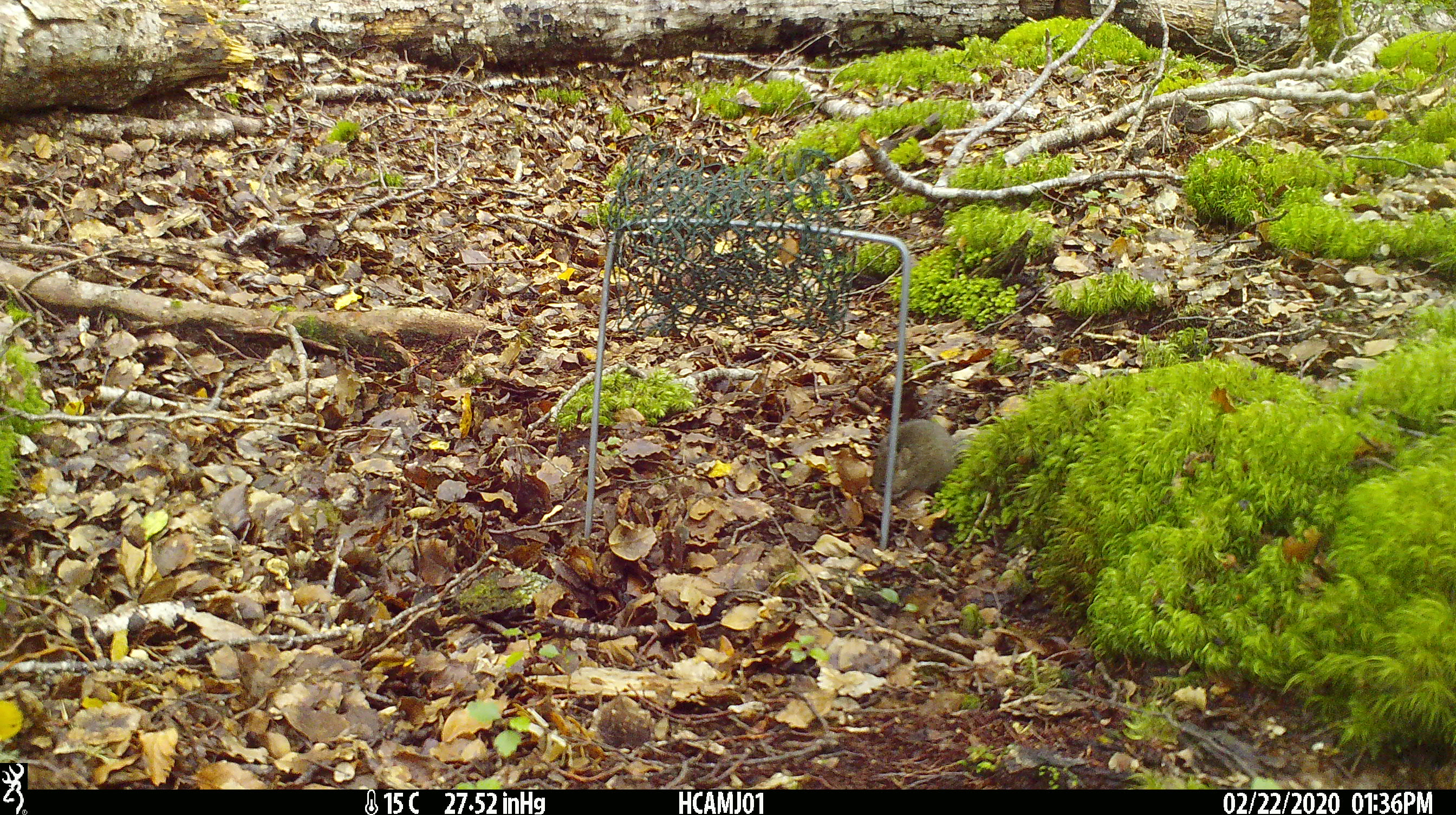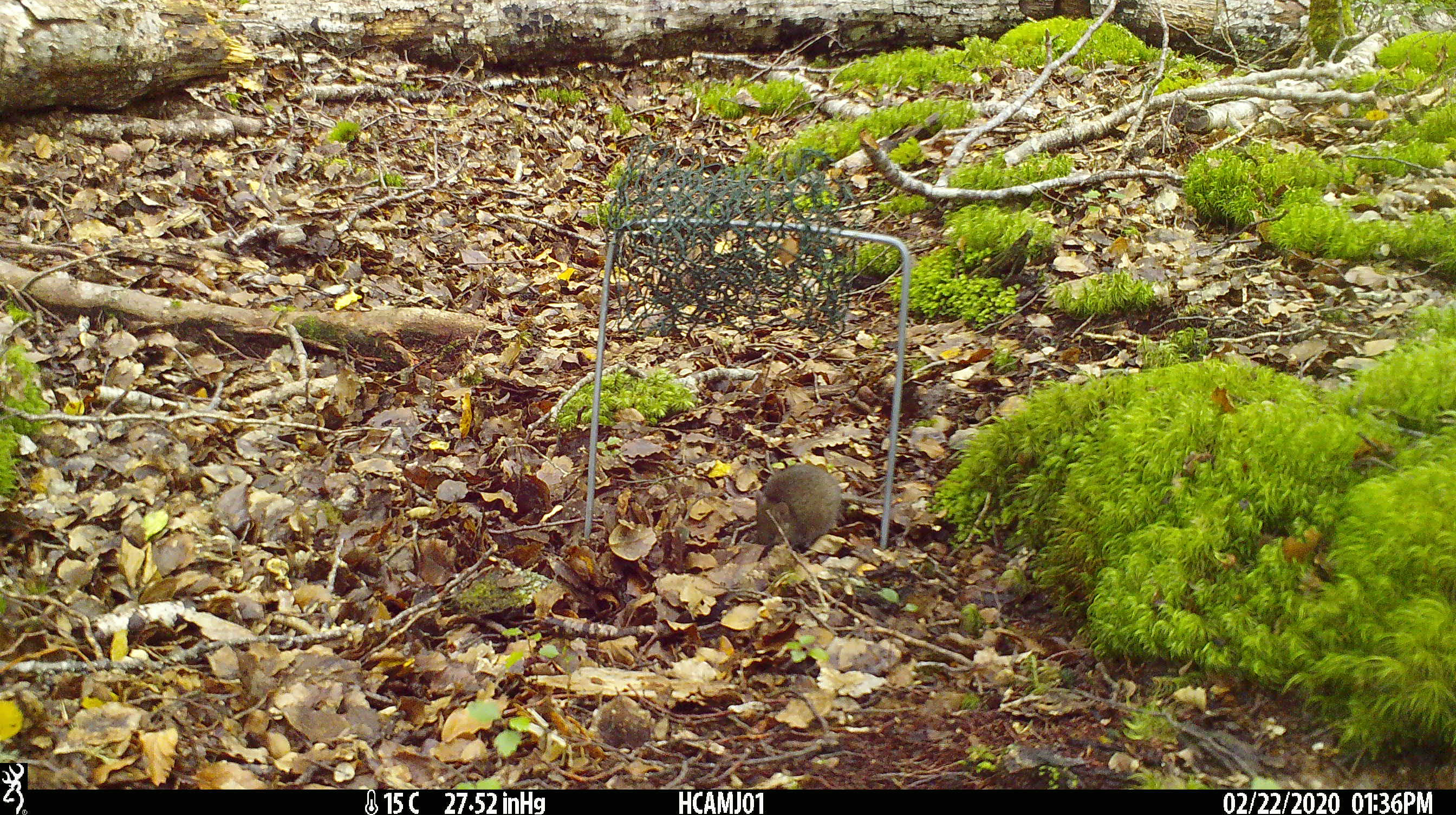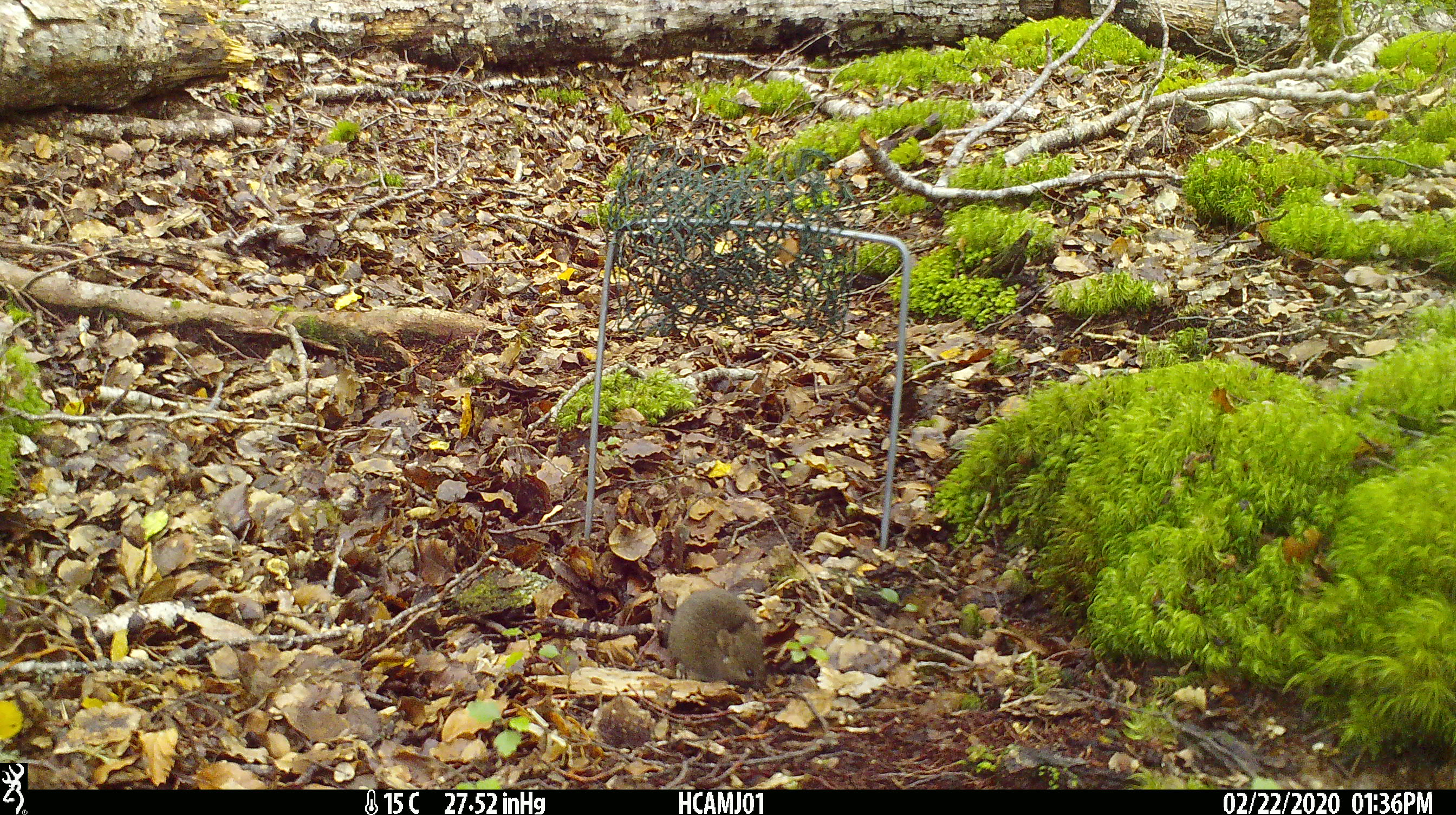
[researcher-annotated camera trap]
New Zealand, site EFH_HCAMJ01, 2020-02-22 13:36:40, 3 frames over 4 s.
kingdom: Animalia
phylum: Chordata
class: Mammalia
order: Rodentia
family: Muridae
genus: Mus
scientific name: Mus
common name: mouse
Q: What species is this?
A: Mouse (Mus).